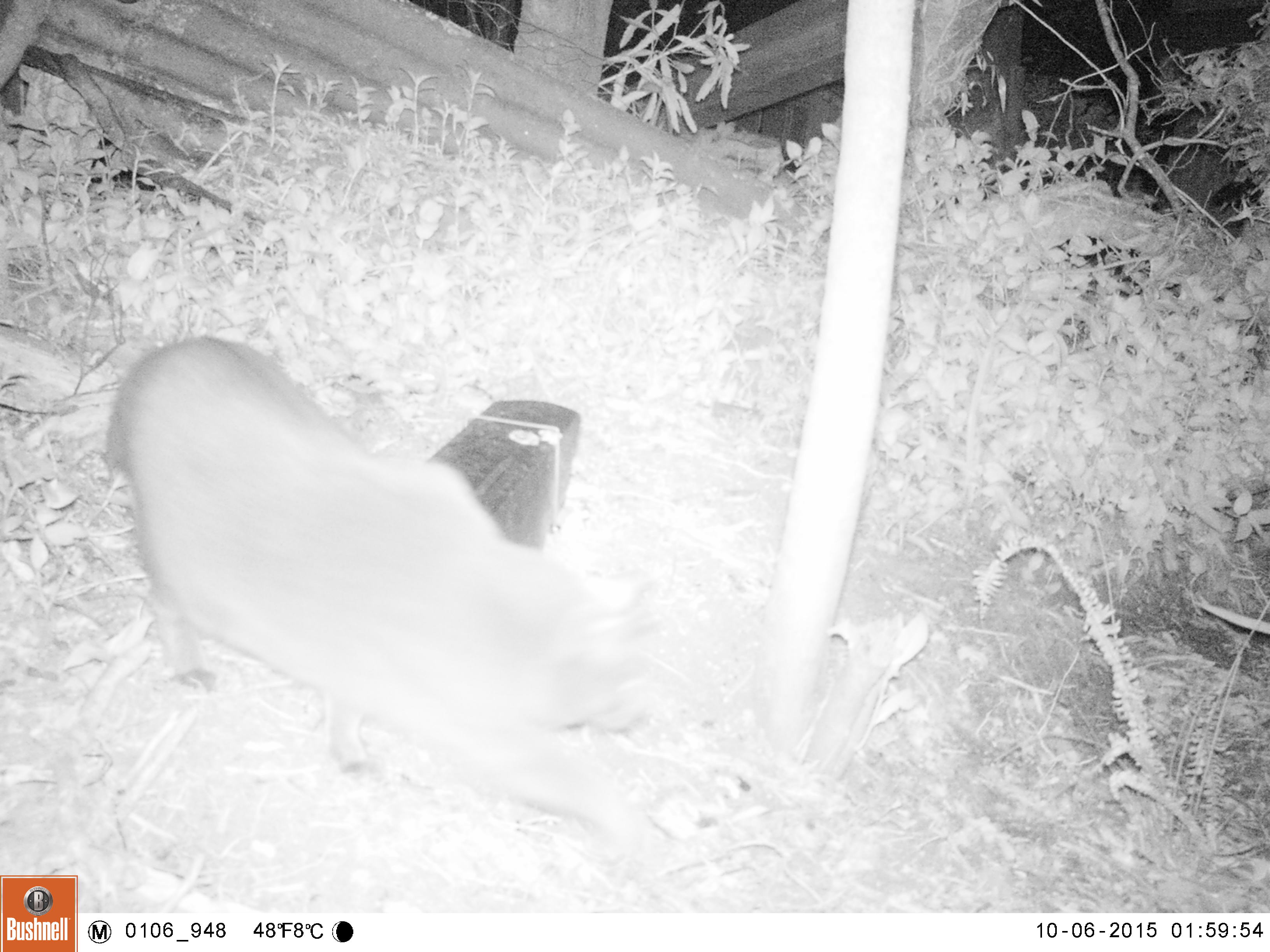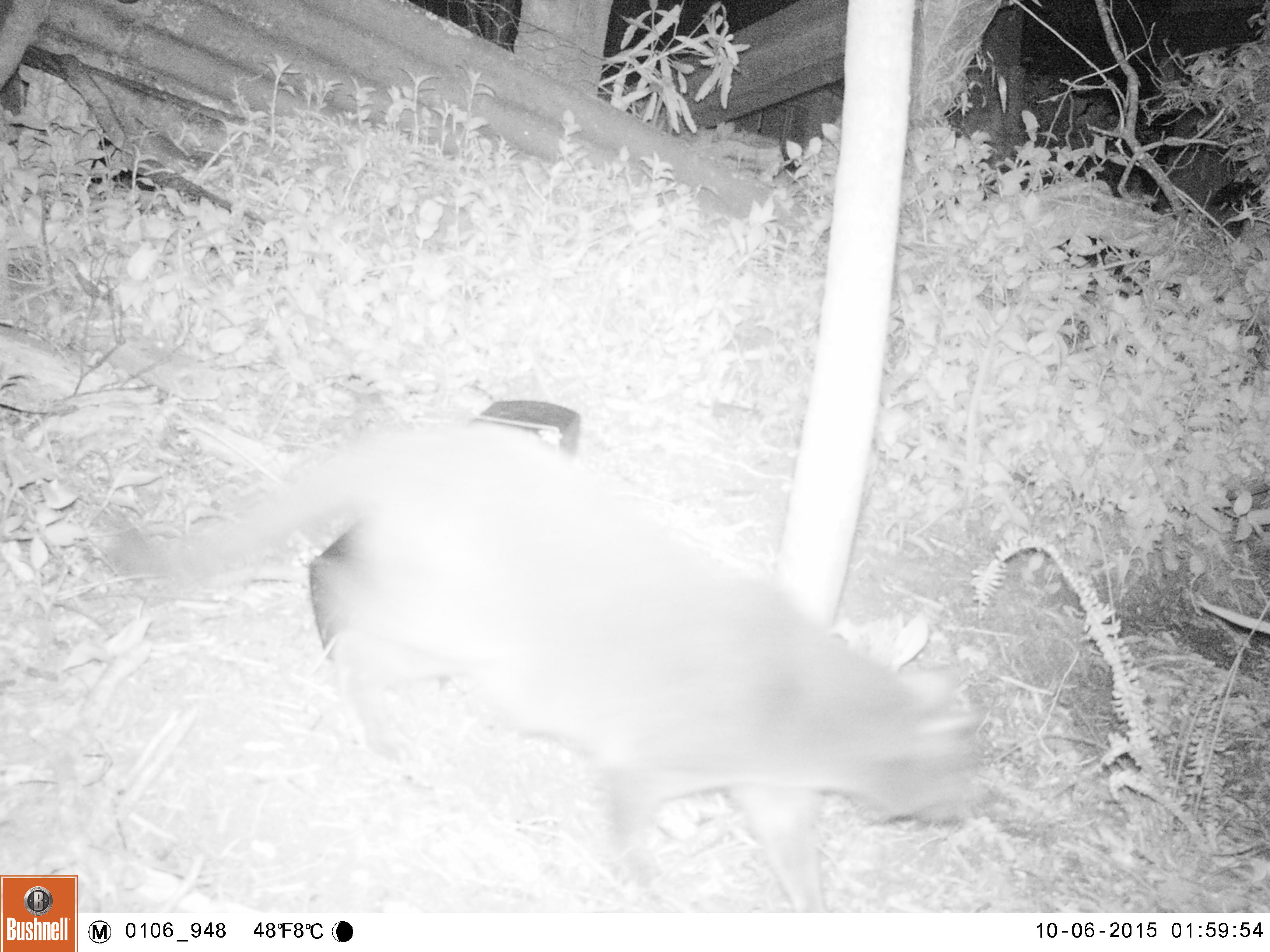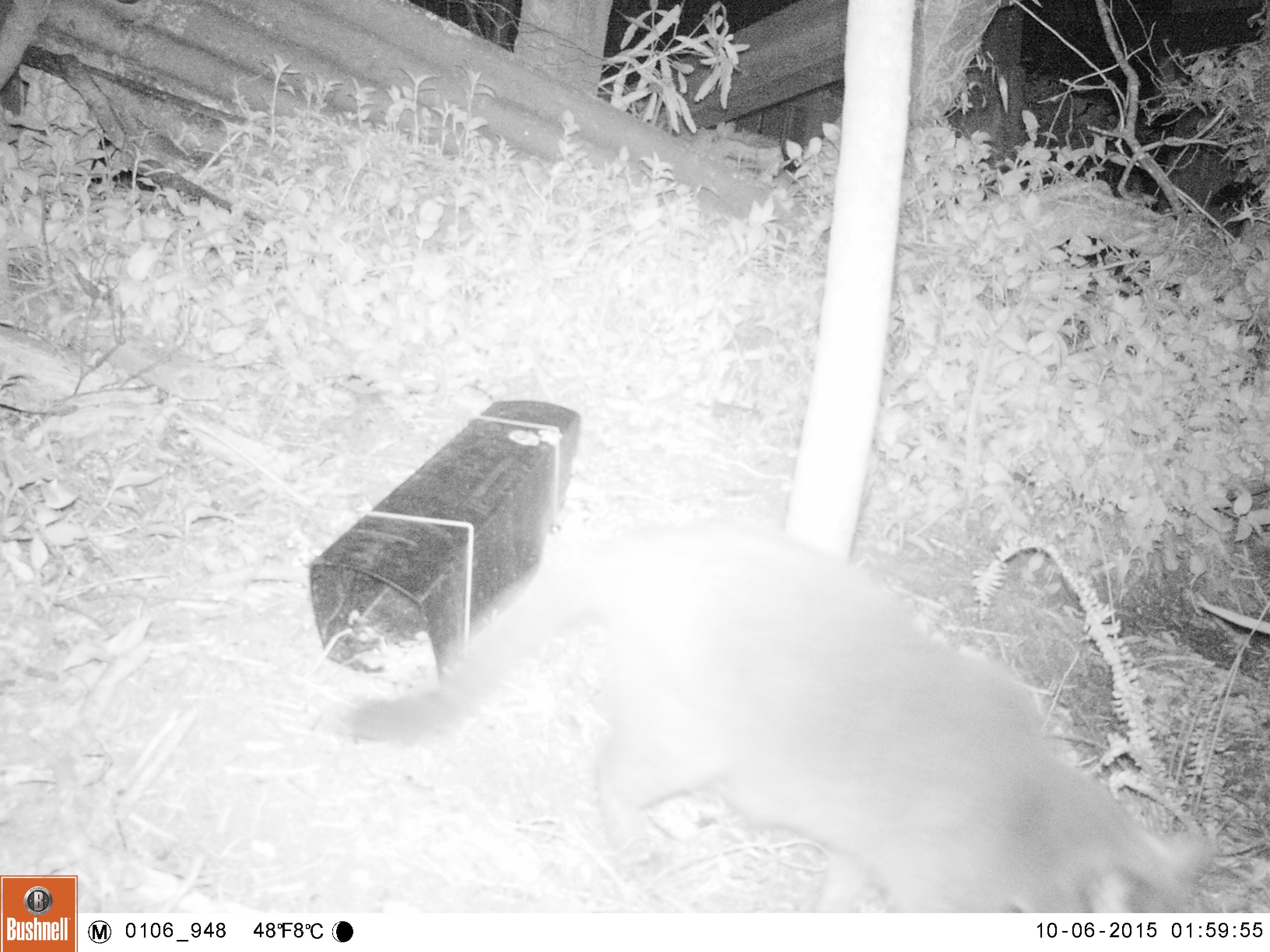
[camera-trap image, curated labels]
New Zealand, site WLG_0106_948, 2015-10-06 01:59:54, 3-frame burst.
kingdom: Animalia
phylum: Chordata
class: Mammalia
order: Carnivora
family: Felidae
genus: Felis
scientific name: Felis catus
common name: domestic cat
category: cat